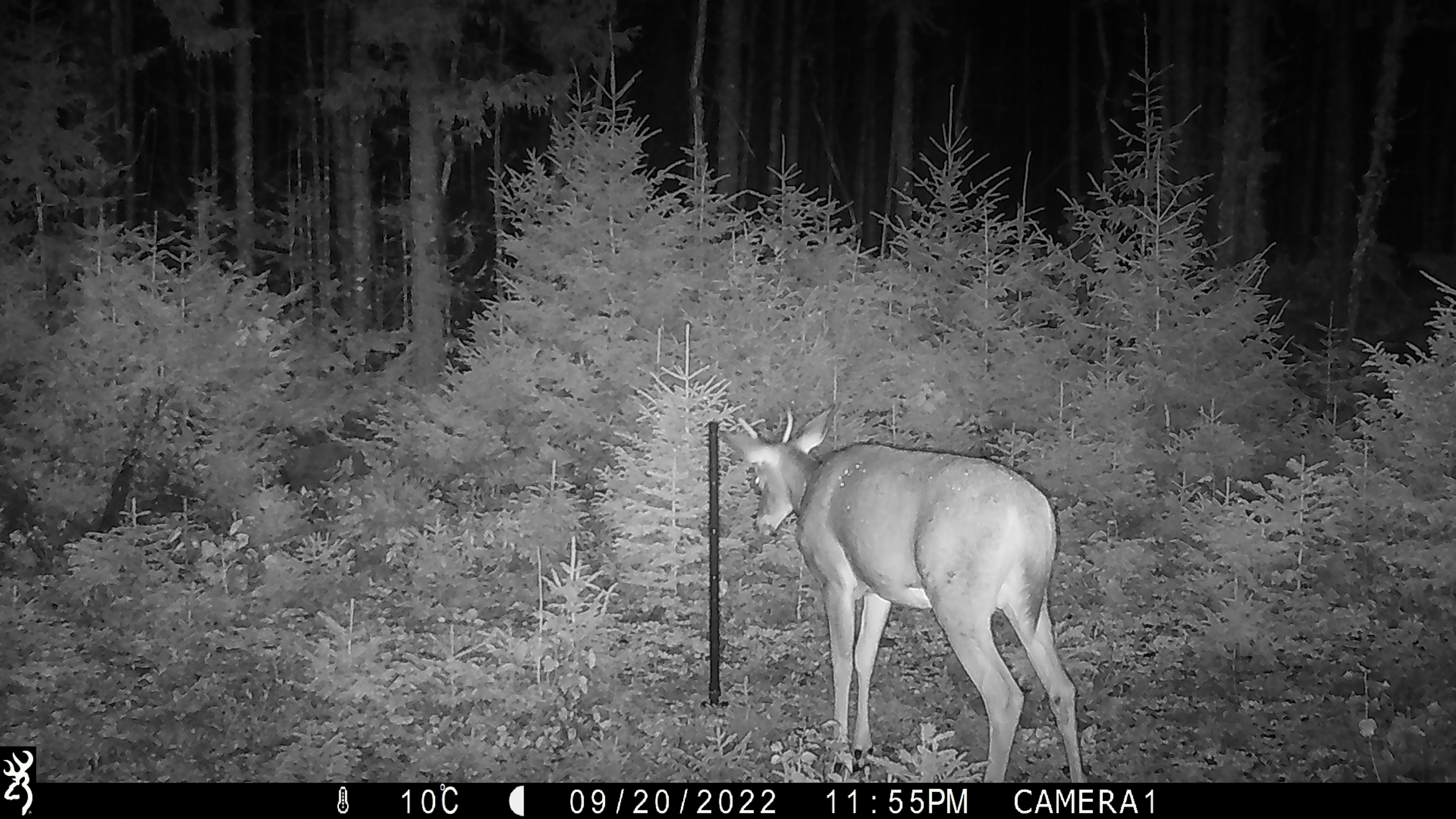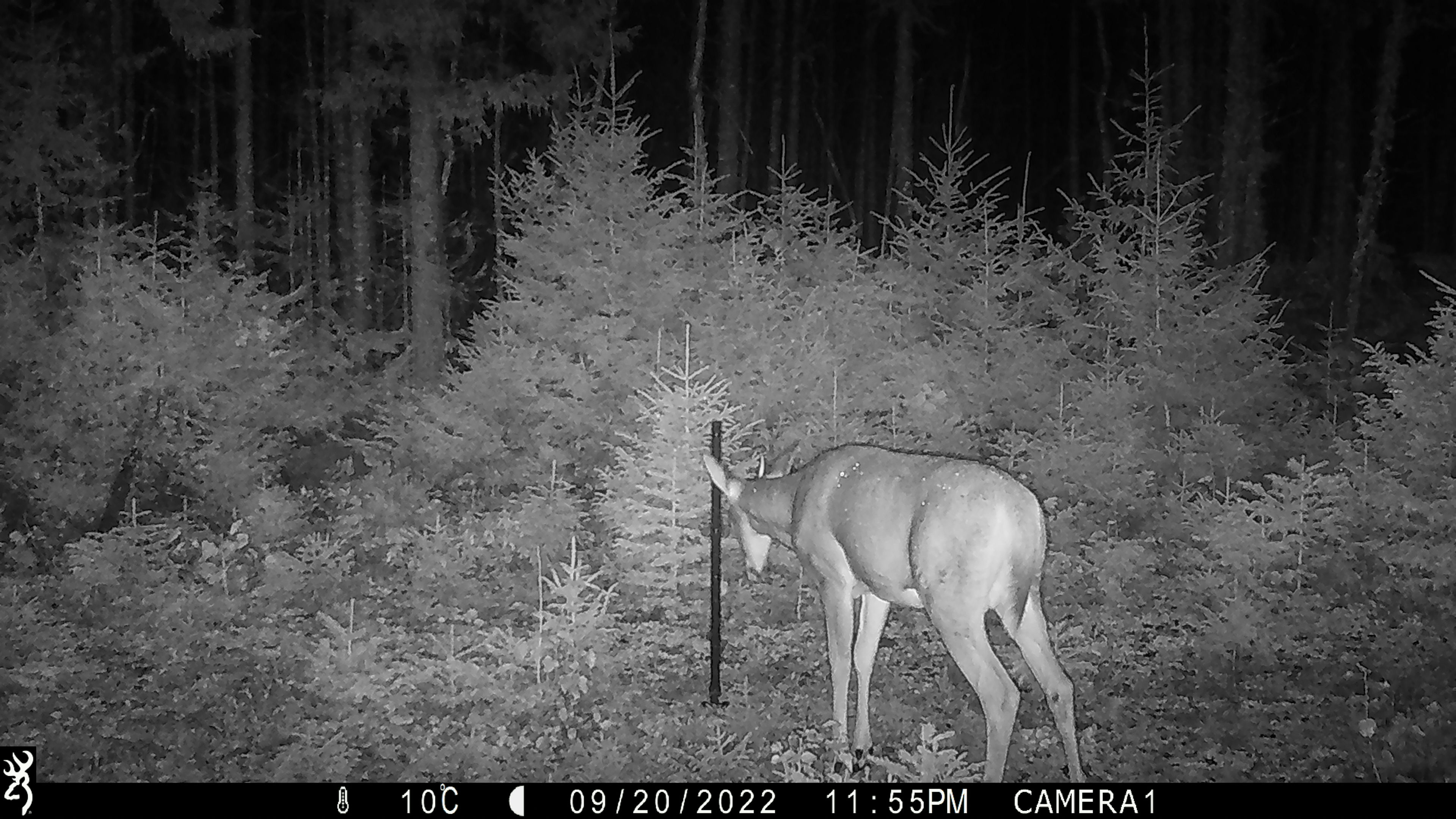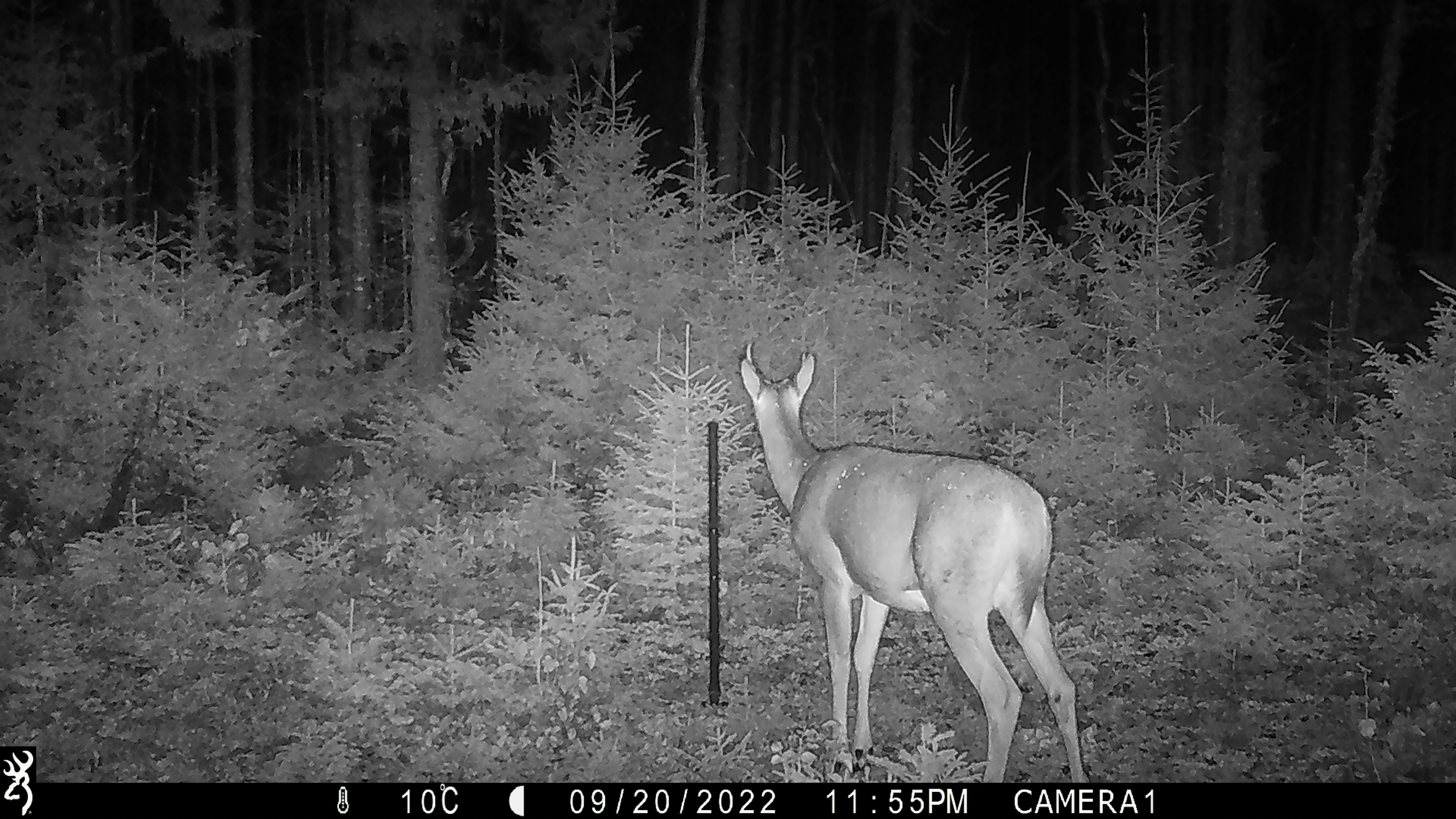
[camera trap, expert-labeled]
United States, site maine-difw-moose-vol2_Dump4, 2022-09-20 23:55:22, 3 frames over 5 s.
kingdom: Animalia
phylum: Chordata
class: Mammalia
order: Artiodactyla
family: Cervidae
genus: Odocoileus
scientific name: Odocoileus virginianus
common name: white-tailed deer